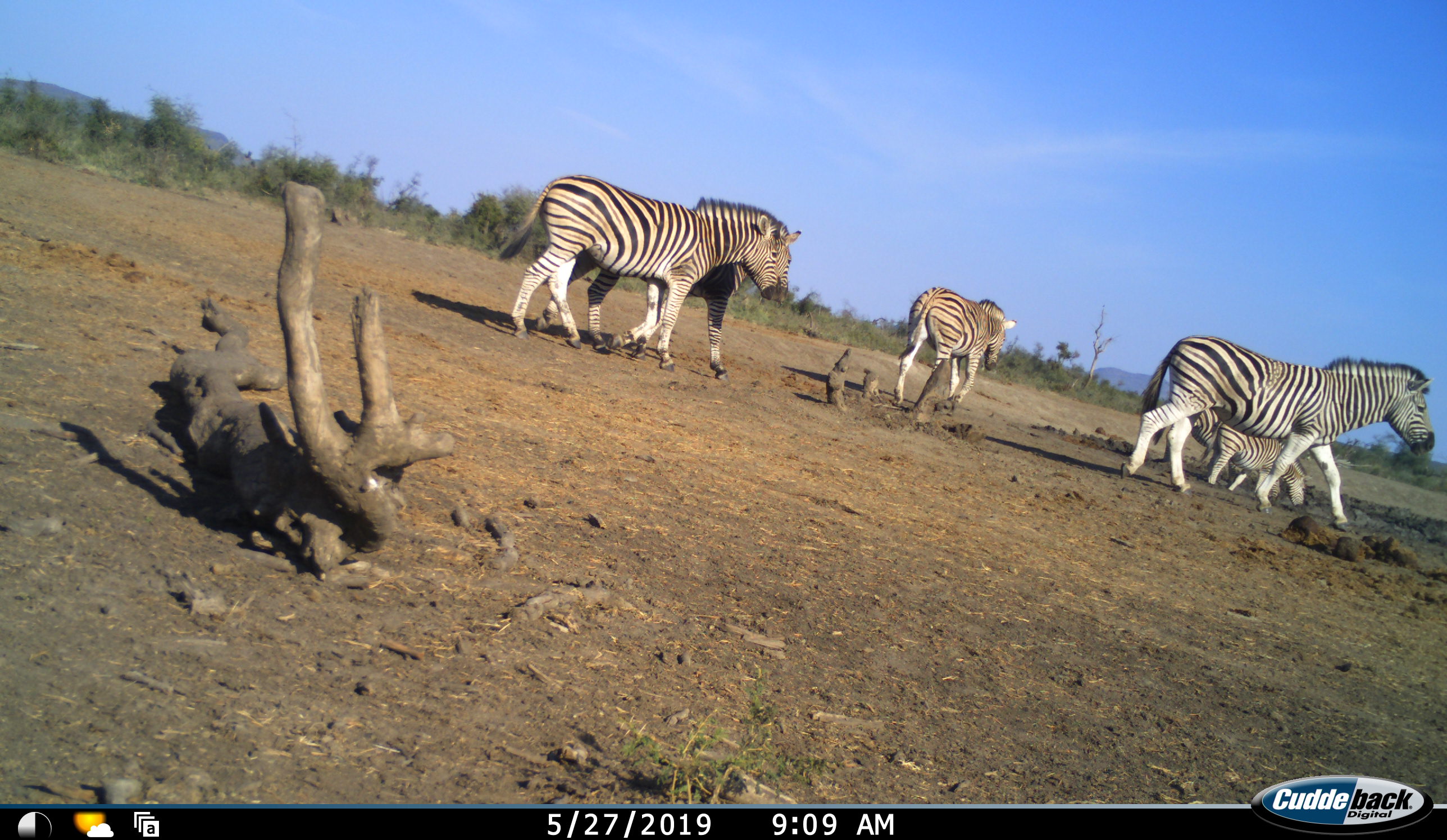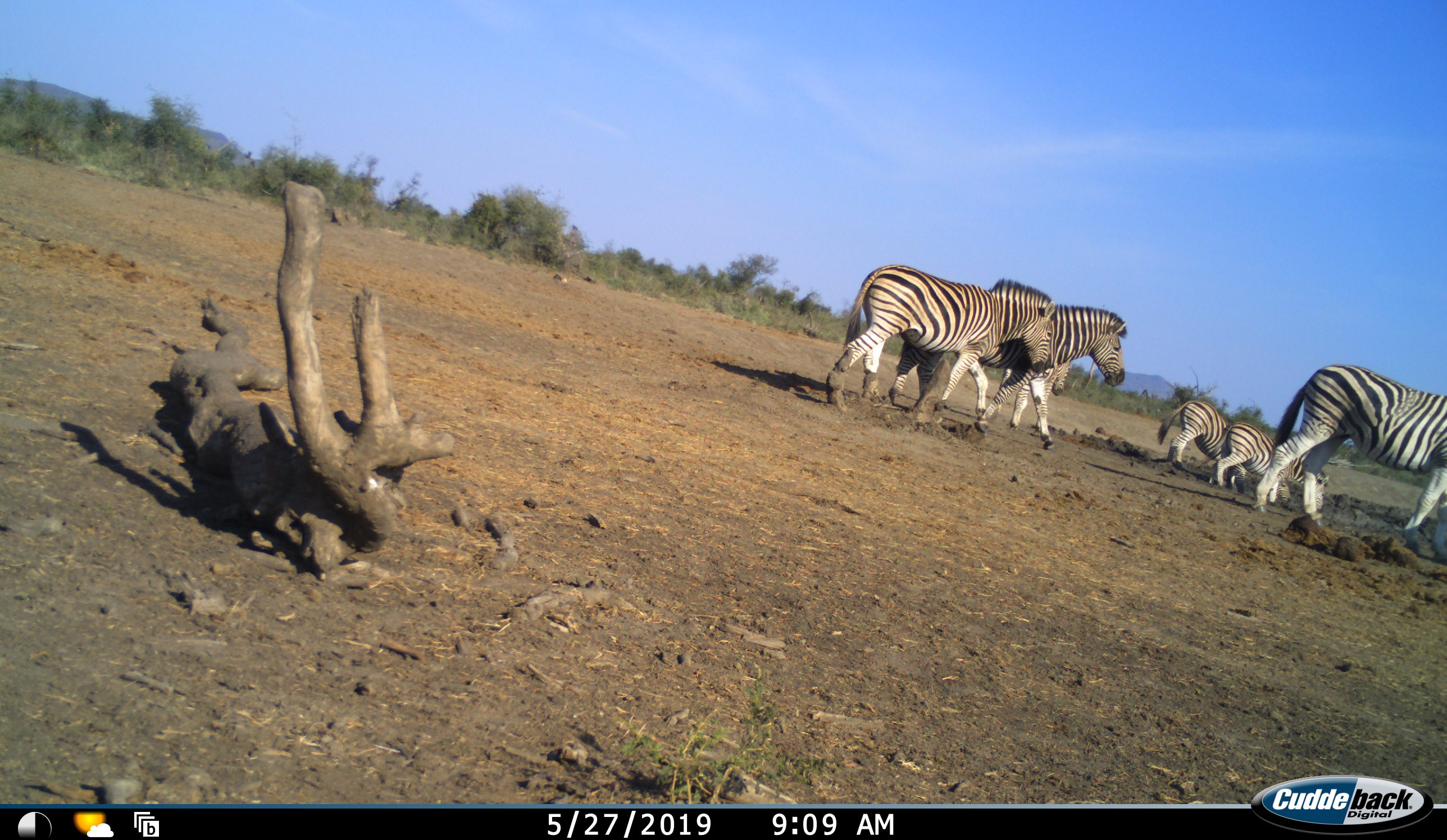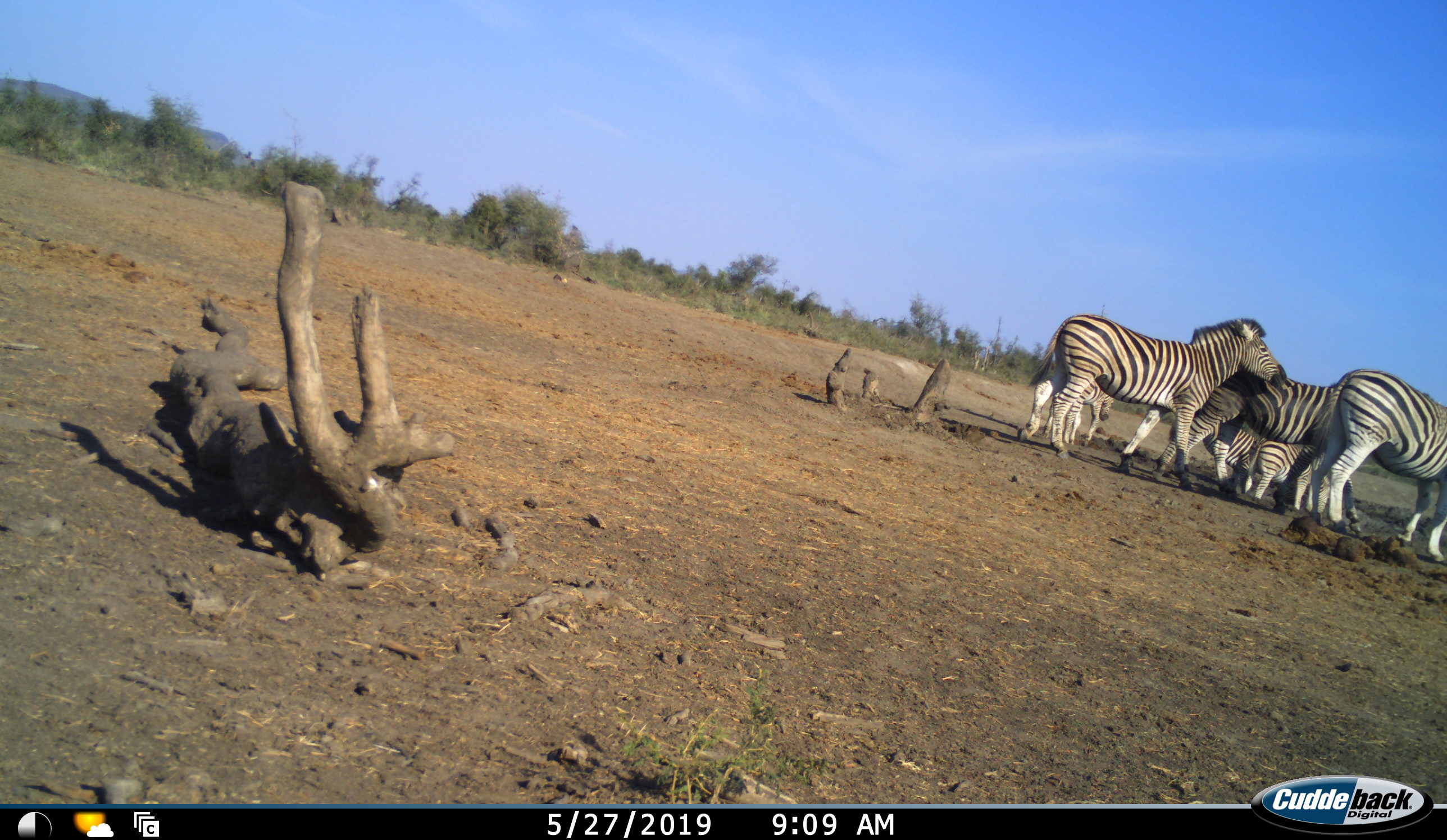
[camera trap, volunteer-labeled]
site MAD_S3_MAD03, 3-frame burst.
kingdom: Animalia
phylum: Chordata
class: Mammalia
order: Perissodactyla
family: Equidae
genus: Equus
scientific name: Equus quagga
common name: plains zebra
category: zebraplains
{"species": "zebraplains (plains zebra) (Equus quagga)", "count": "6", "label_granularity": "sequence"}